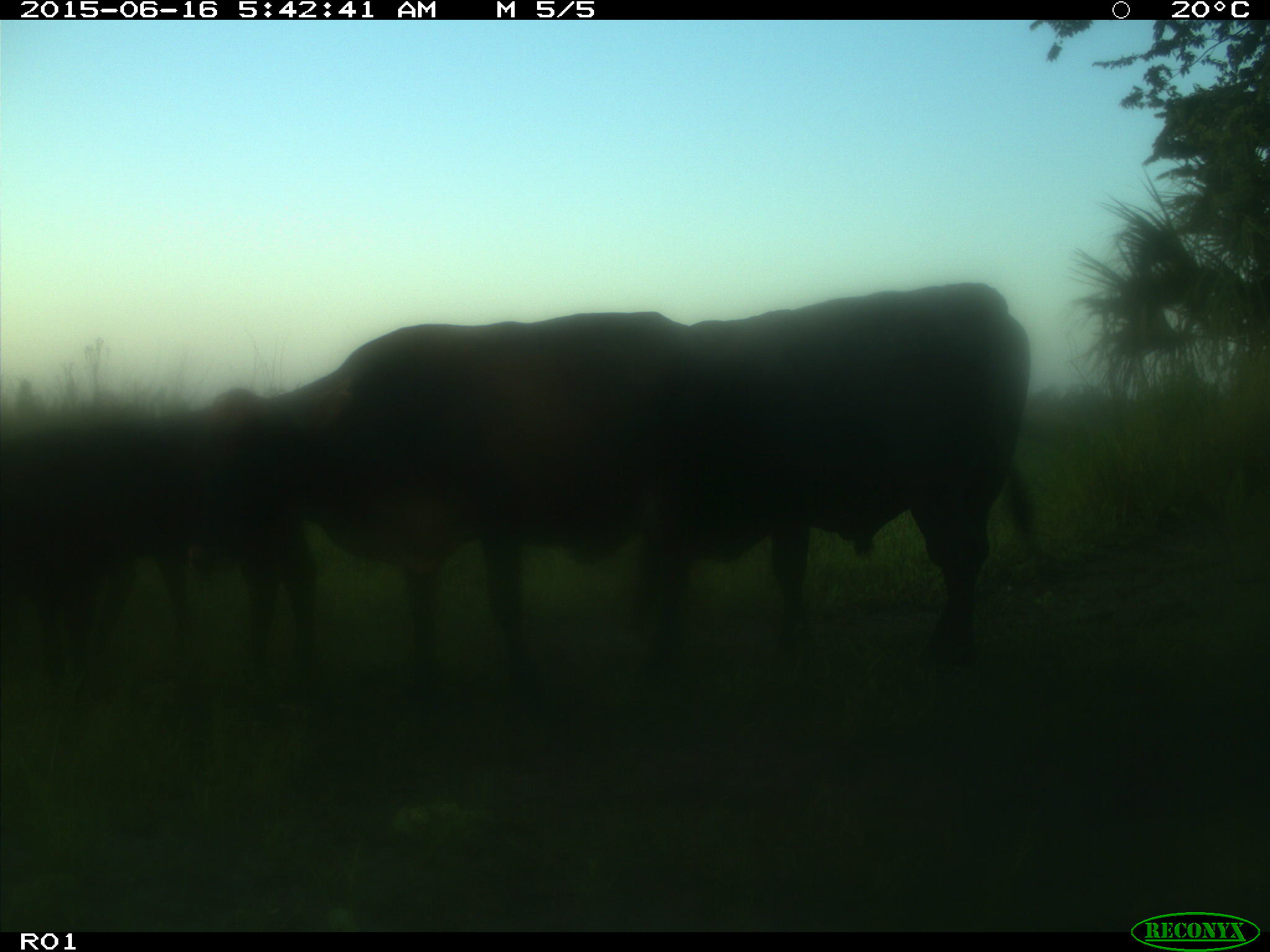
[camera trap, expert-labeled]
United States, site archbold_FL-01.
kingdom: Animalia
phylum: Chordata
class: Mammalia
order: Artiodactyla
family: Bovidae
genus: Bos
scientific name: Bos taurus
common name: domestic cow